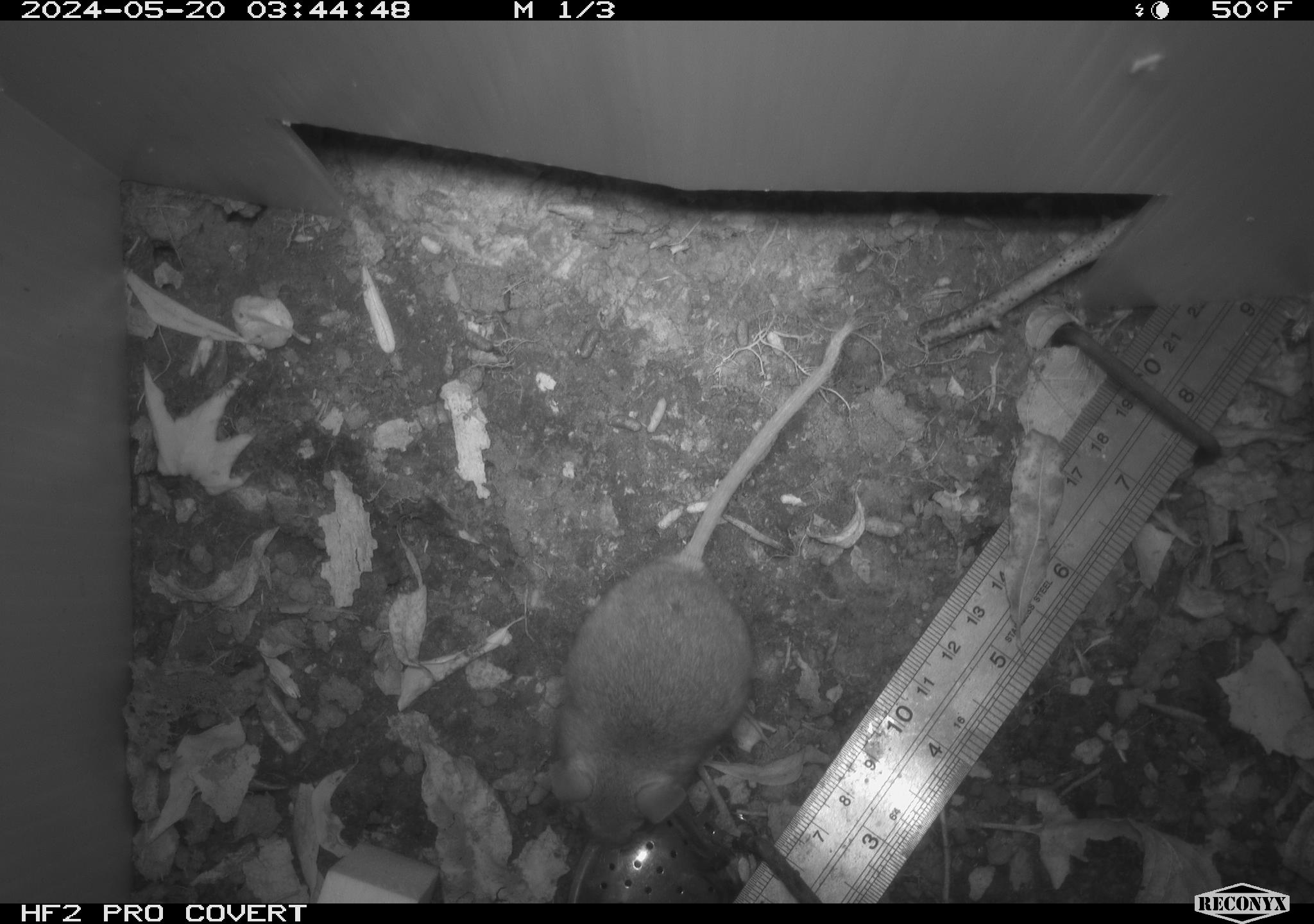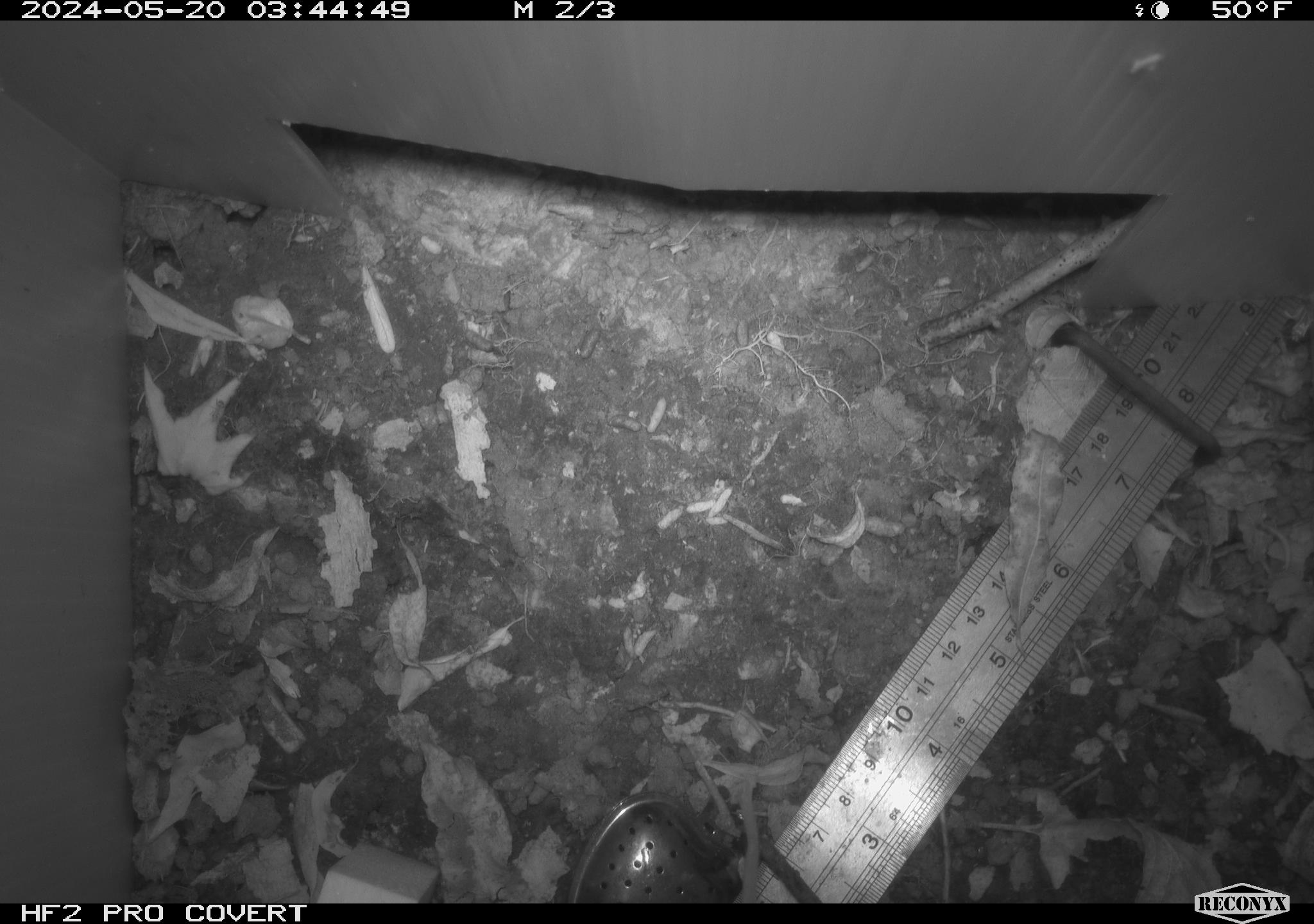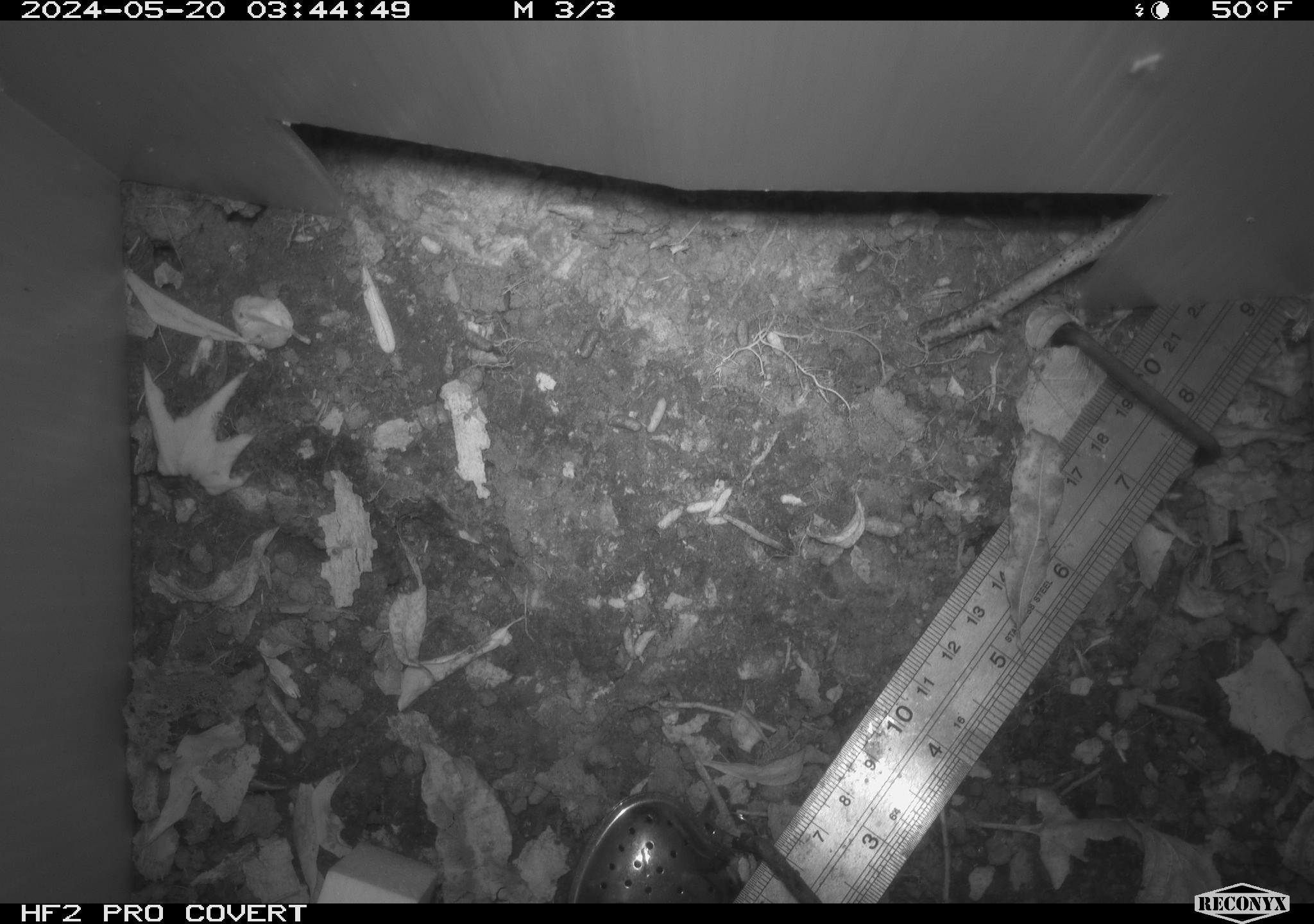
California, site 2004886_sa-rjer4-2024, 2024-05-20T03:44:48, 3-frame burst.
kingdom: Animalia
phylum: Chordata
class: Mammalia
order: Rodentia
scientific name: Rodentia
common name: mouse species